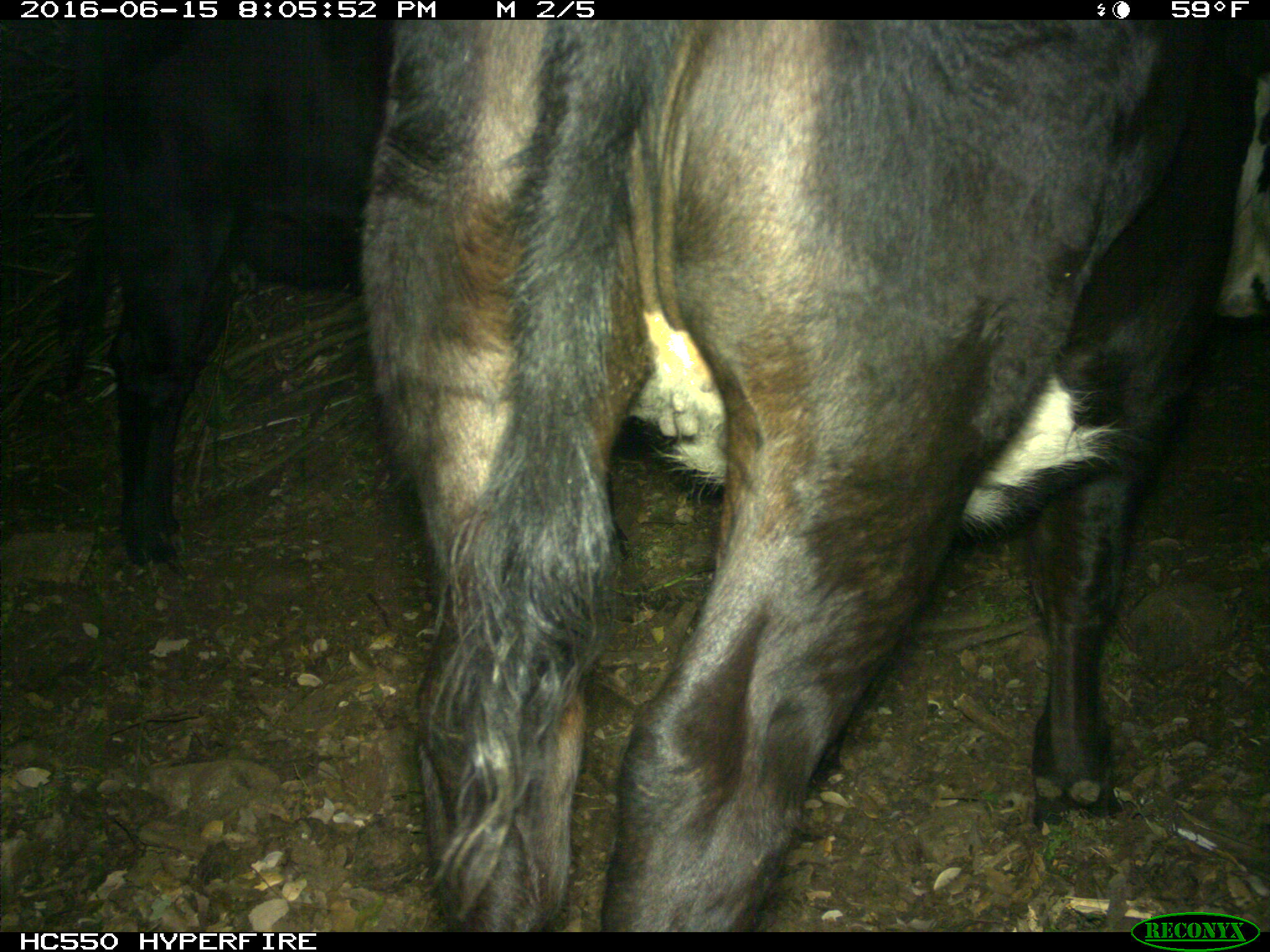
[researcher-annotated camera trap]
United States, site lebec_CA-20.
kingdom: Animalia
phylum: Chordata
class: Mammalia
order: Artiodactyla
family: Bovidae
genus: Bos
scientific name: Bos taurus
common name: domestic cow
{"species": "Bos taurus (domestic cow)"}